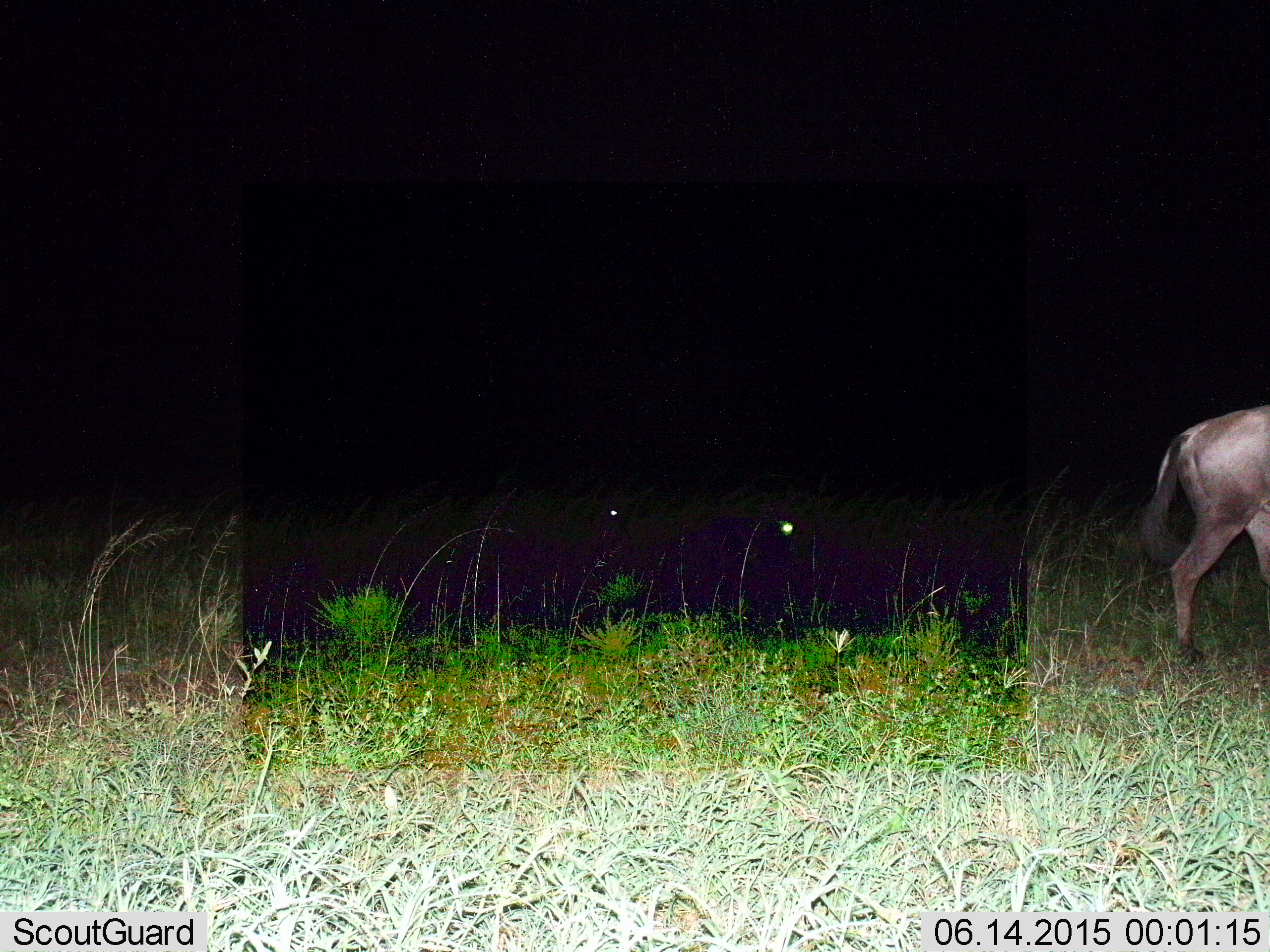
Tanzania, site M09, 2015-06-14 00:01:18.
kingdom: Animalia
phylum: Chordata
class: Mammalia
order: Artiodactyla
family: Bovidae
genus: Connochaetes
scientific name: Connochaetes taurinus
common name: blue wildebeest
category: wildebeest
Wildebeest (blue wildebeest) (Connochaetes taurinus), count 1. Behavior (volunteer vote fractions): standing 20%, resting 10%, moving 80%, interacting 0%. Young present (vote fraction): 0%. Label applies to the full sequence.